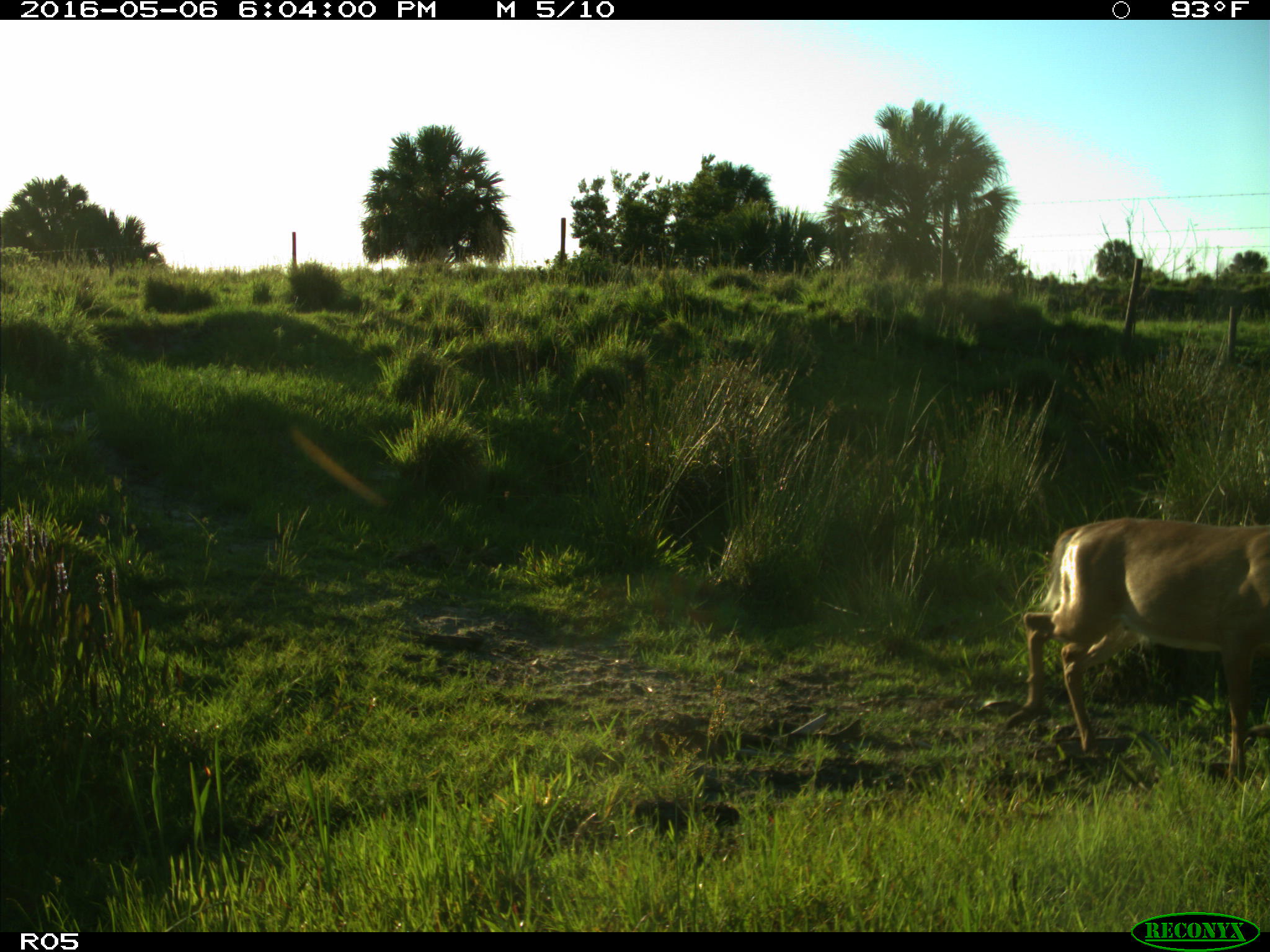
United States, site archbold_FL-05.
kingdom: Animalia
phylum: Chordata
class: Mammalia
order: Artiodactyla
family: Cervidae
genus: Odocoileus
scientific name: Odocoileus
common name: deer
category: unidentified deer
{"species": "unidentified deer (deer) (Odocoileus)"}